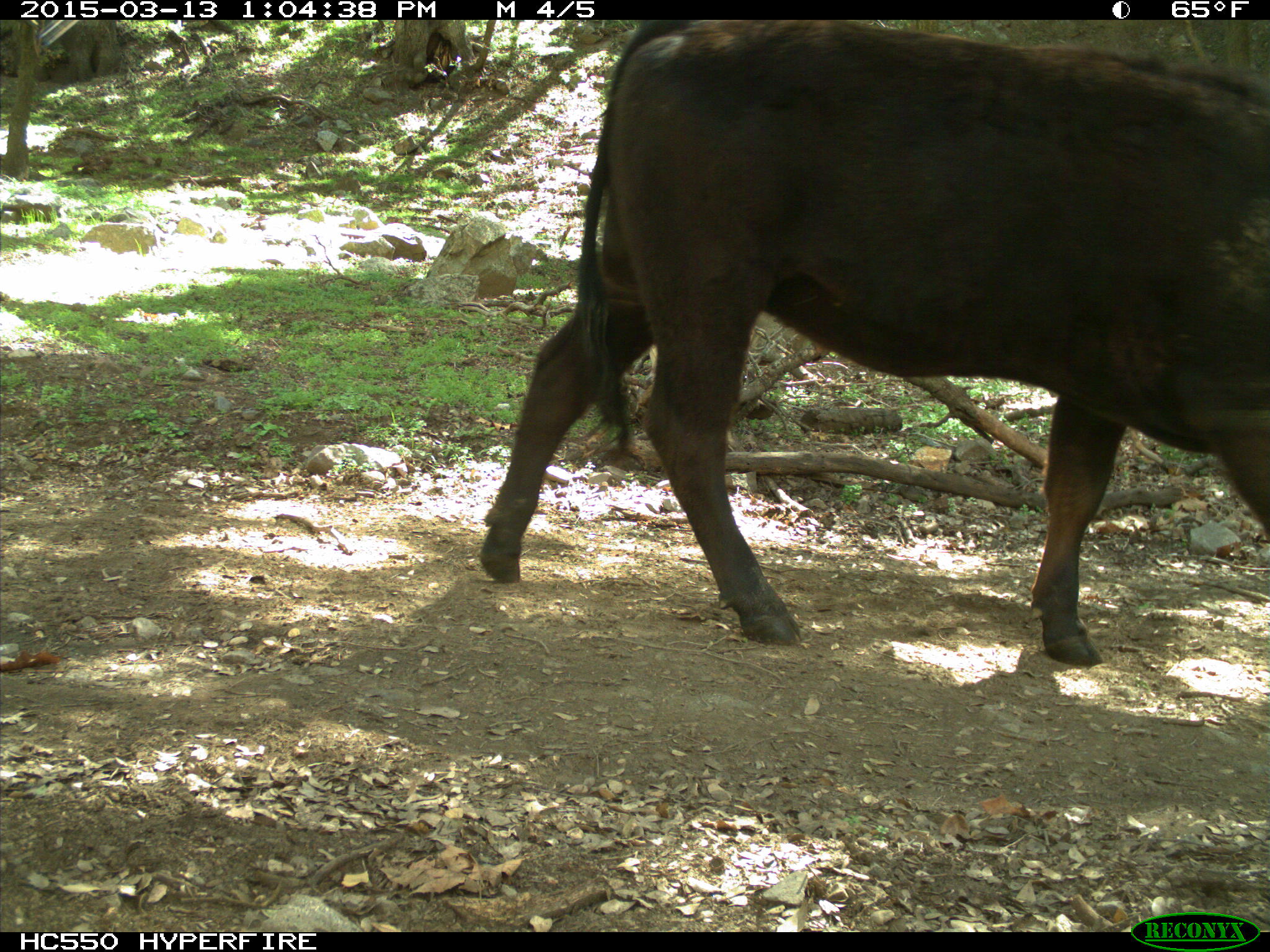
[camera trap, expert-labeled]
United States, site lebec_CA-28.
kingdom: Animalia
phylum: Chordata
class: Mammalia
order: Artiodactyla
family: Bovidae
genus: Bos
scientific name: Bos taurus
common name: domestic cow